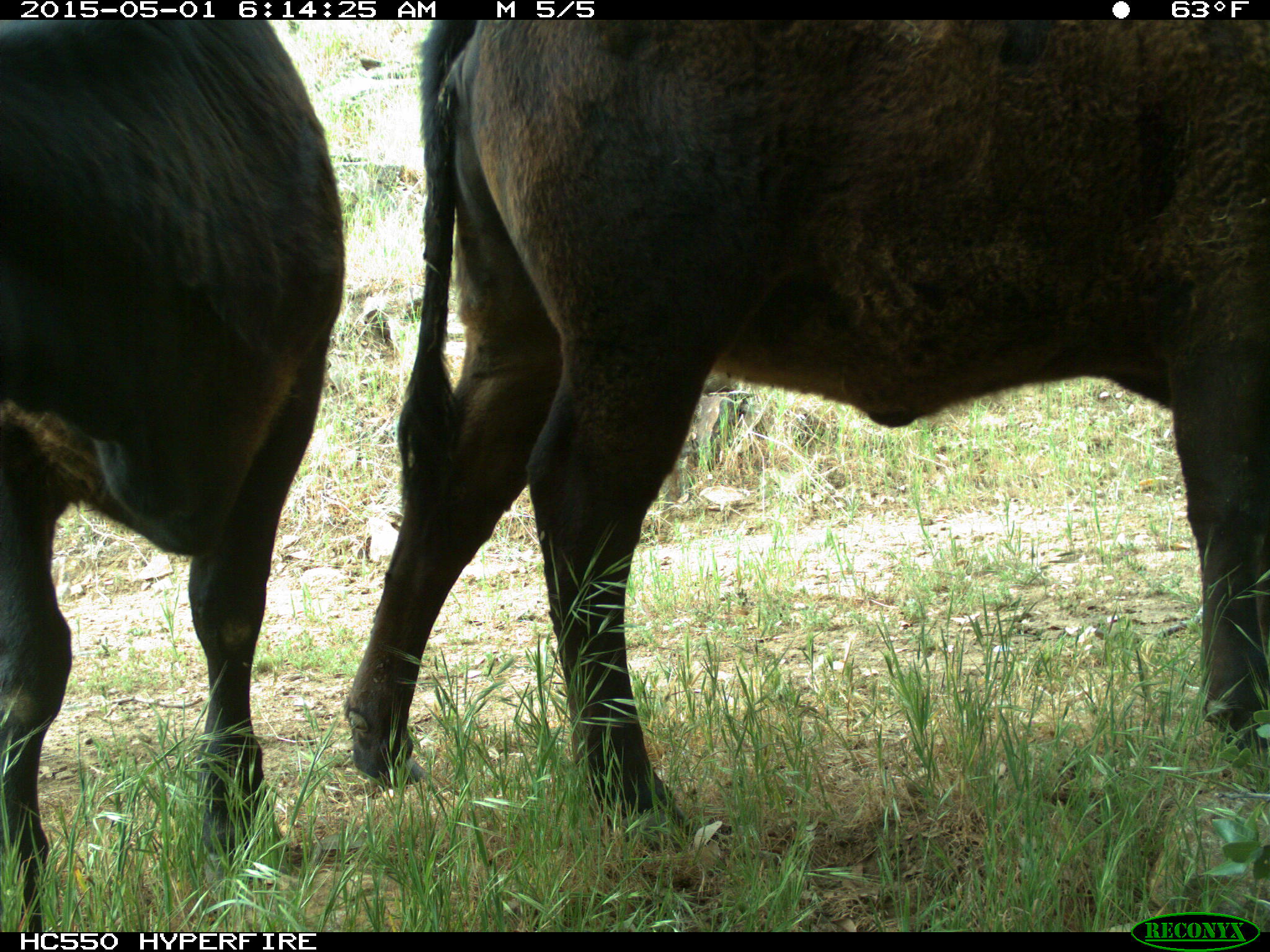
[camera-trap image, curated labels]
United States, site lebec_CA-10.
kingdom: Animalia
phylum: Chordata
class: Mammalia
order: Artiodactyla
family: Bovidae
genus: Bos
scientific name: Bos taurus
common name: domestic cow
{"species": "Bos taurus (domestic cow)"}